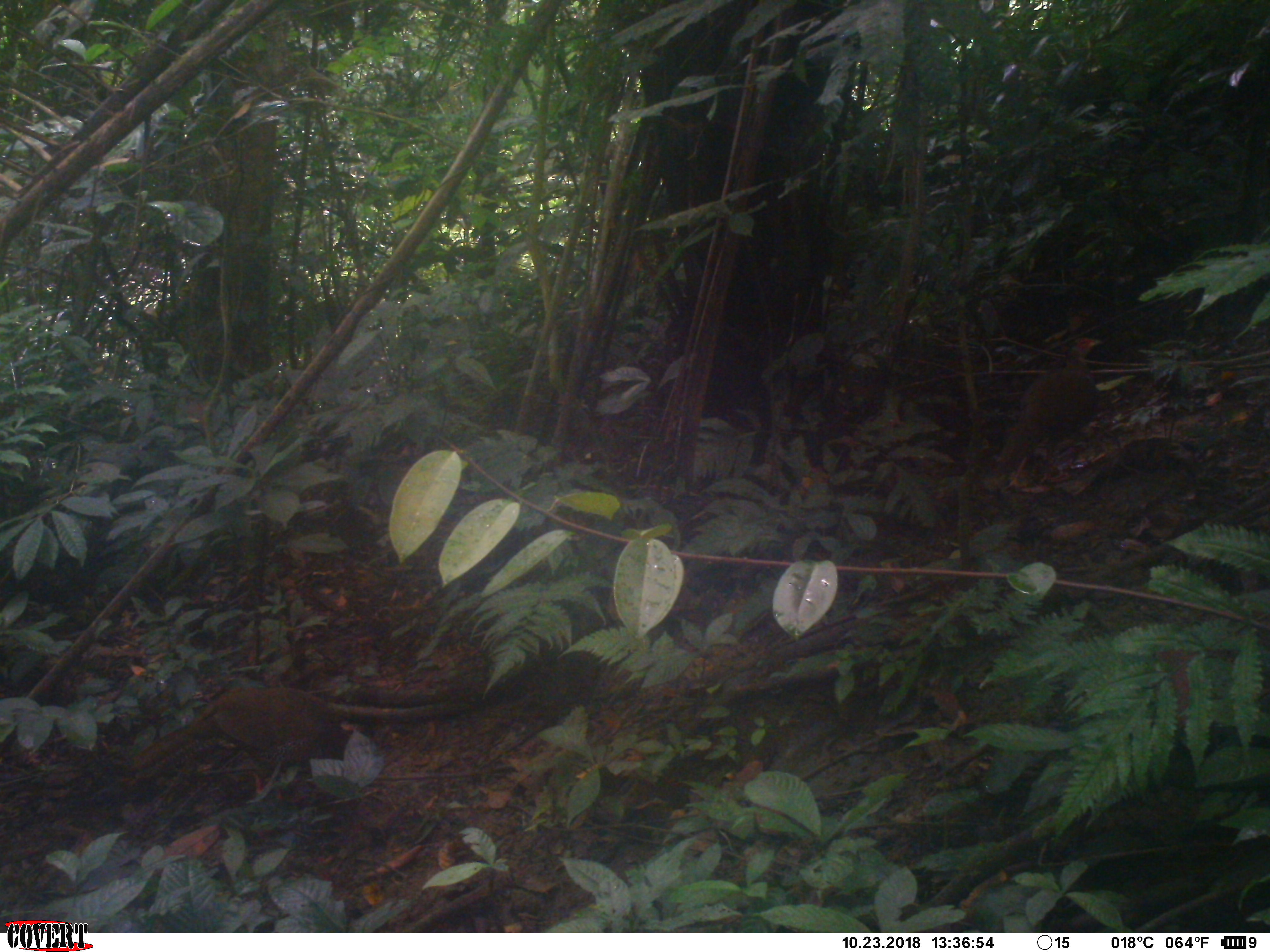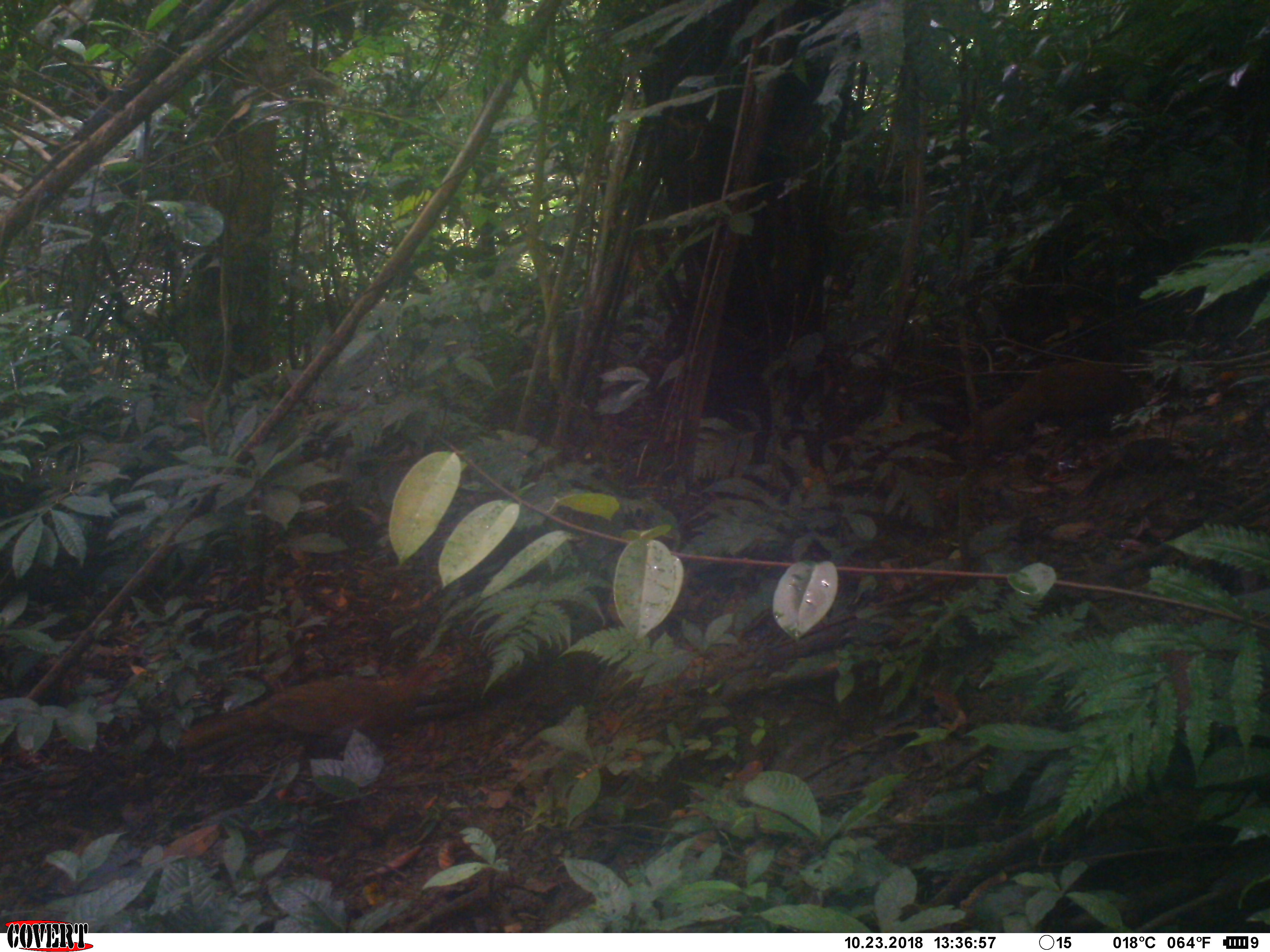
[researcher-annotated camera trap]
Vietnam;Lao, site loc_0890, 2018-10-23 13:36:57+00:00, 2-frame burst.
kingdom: Animalia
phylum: Chordata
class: Aves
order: Galliformes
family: Phasianidae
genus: Lophura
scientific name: Lophura nycthemera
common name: silver pheasant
Silver pheasant (Lophura nycthemera). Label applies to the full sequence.